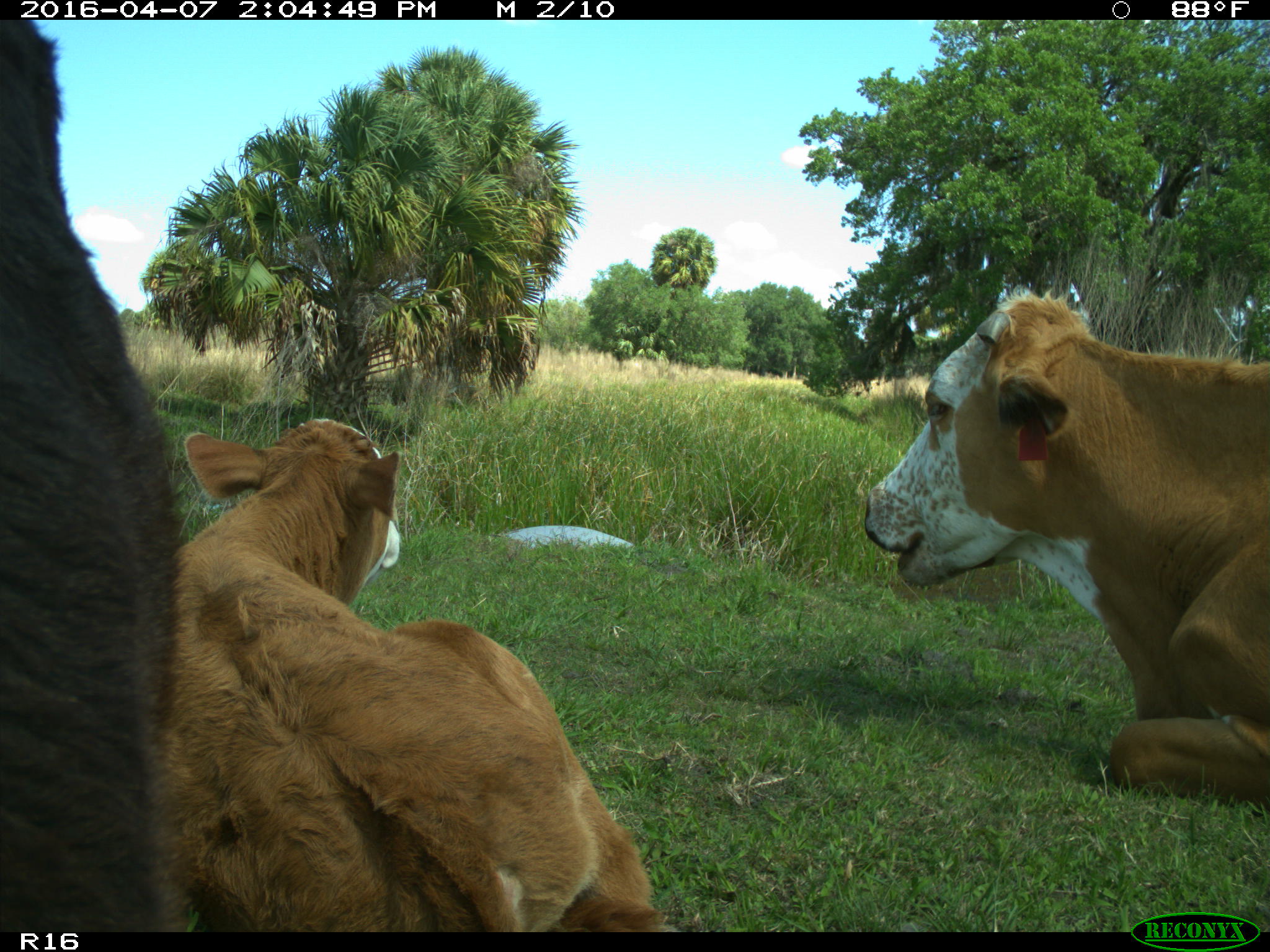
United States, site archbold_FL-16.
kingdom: Animalia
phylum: Chordata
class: Mammalia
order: Artiodactyla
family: Bovidae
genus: Bos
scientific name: Bos taurus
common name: domestic cow